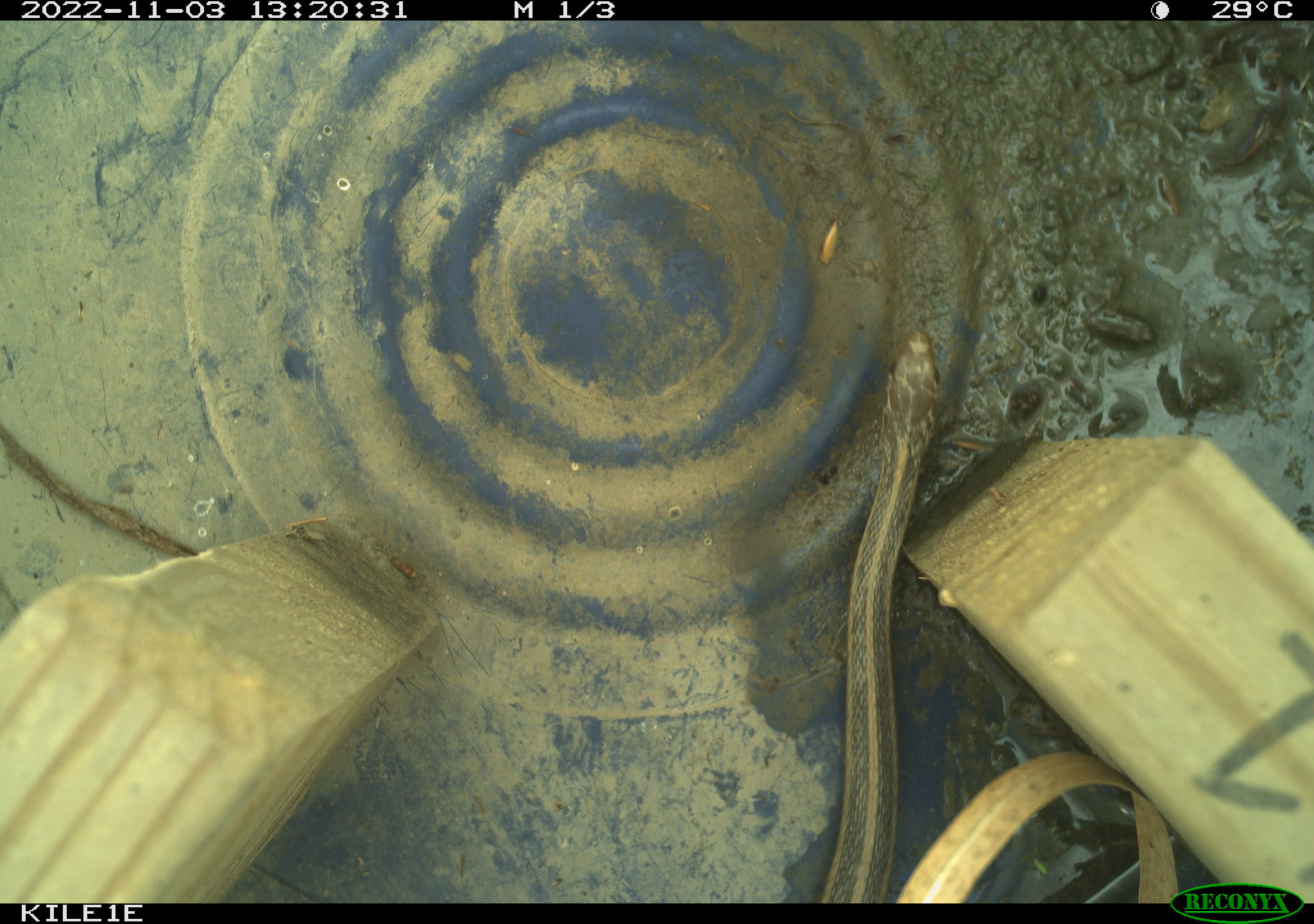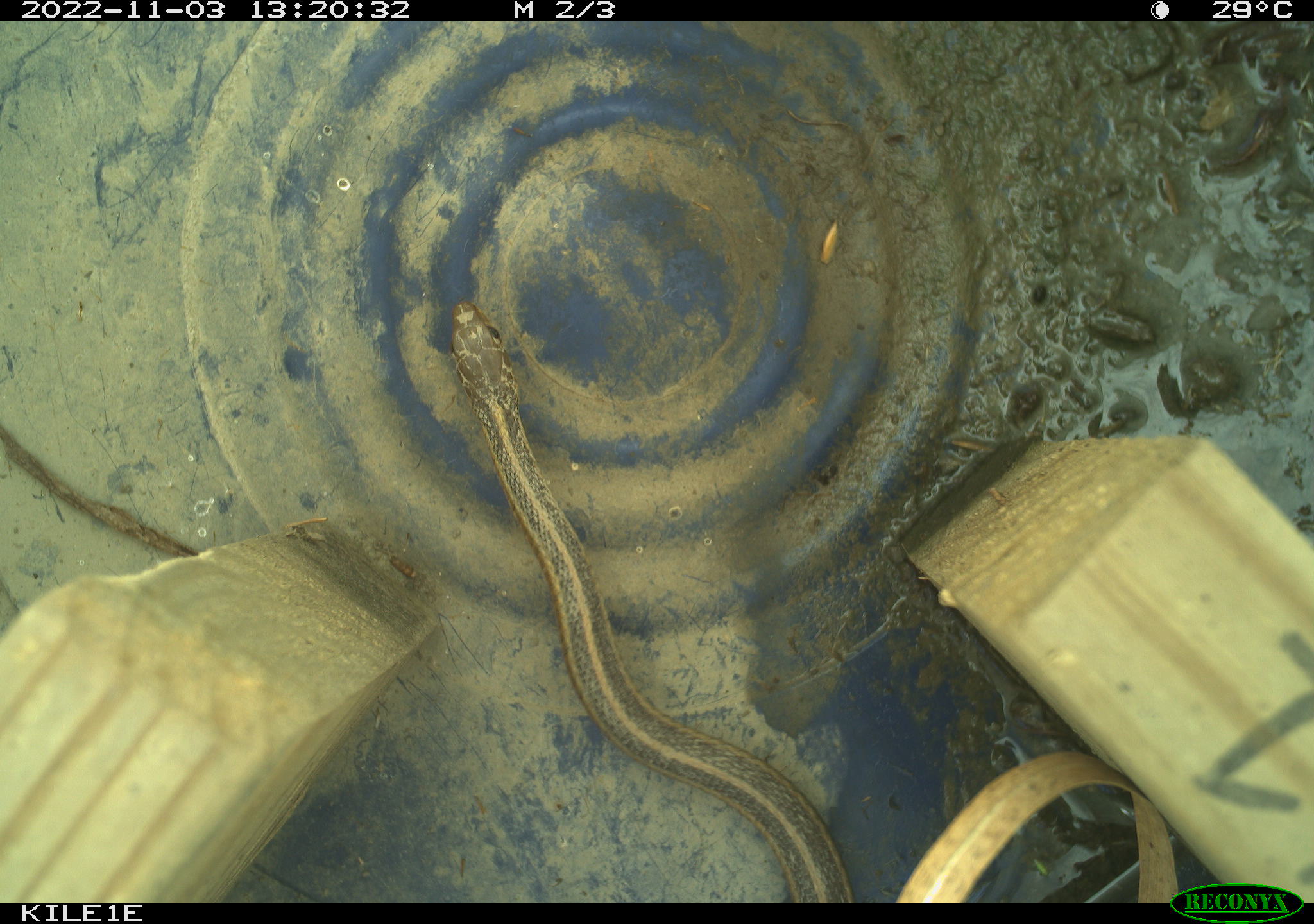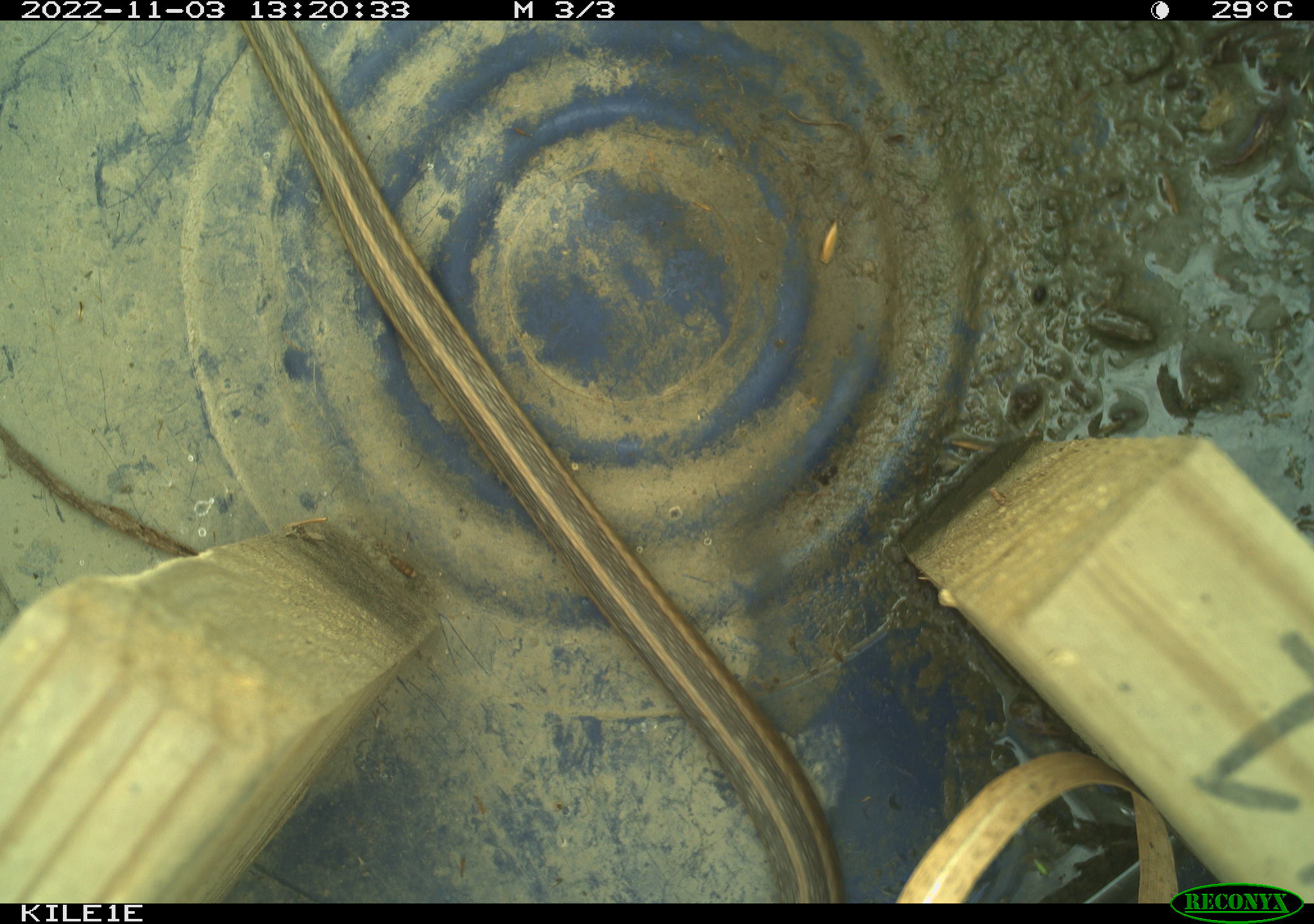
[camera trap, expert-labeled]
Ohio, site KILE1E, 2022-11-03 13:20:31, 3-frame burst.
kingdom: Animalia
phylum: Chordata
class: Reptilia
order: Squamata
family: Colubridae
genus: Thamnophis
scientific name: Thamnophis sirtalis sirtalis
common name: eastern gartersnake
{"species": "eastern gartersnake (Thamnophis sirtalis sirtalis)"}